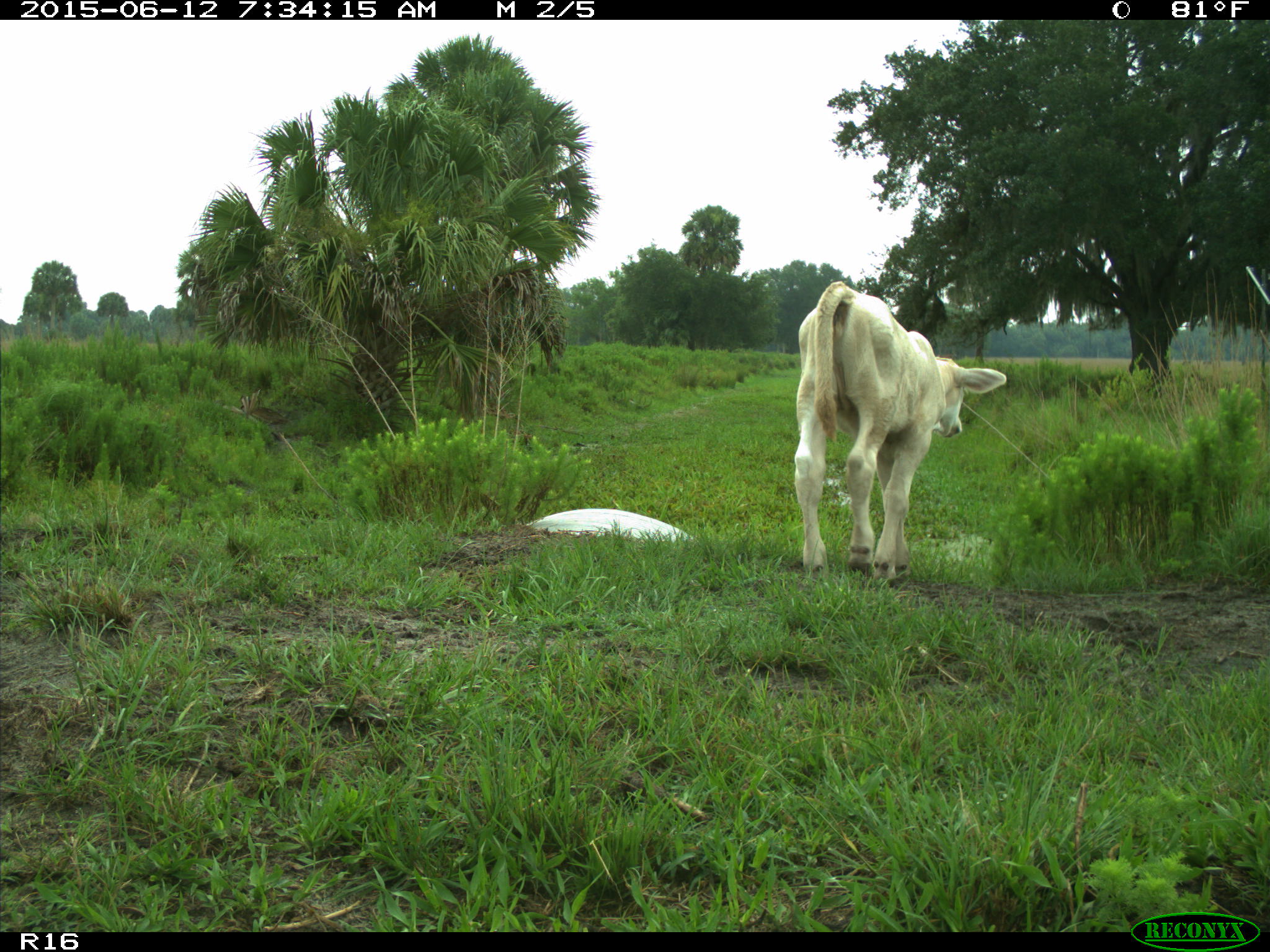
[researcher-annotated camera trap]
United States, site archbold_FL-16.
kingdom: Animalia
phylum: Chordata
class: Mammalia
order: Artiodactyla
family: Bovidae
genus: Bos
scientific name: Bos taurus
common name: domestic cow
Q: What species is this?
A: Bos taurus (domestic cow).